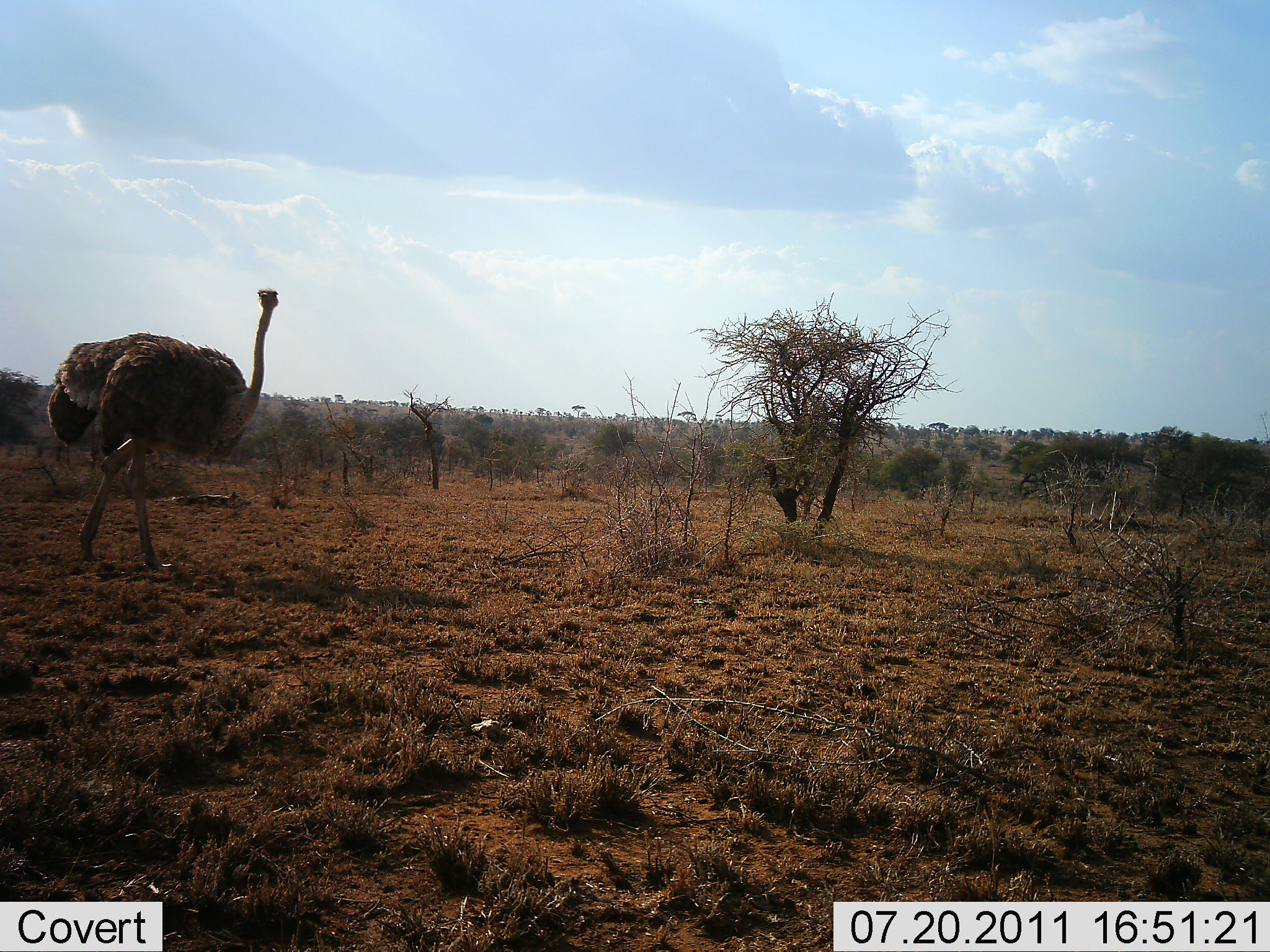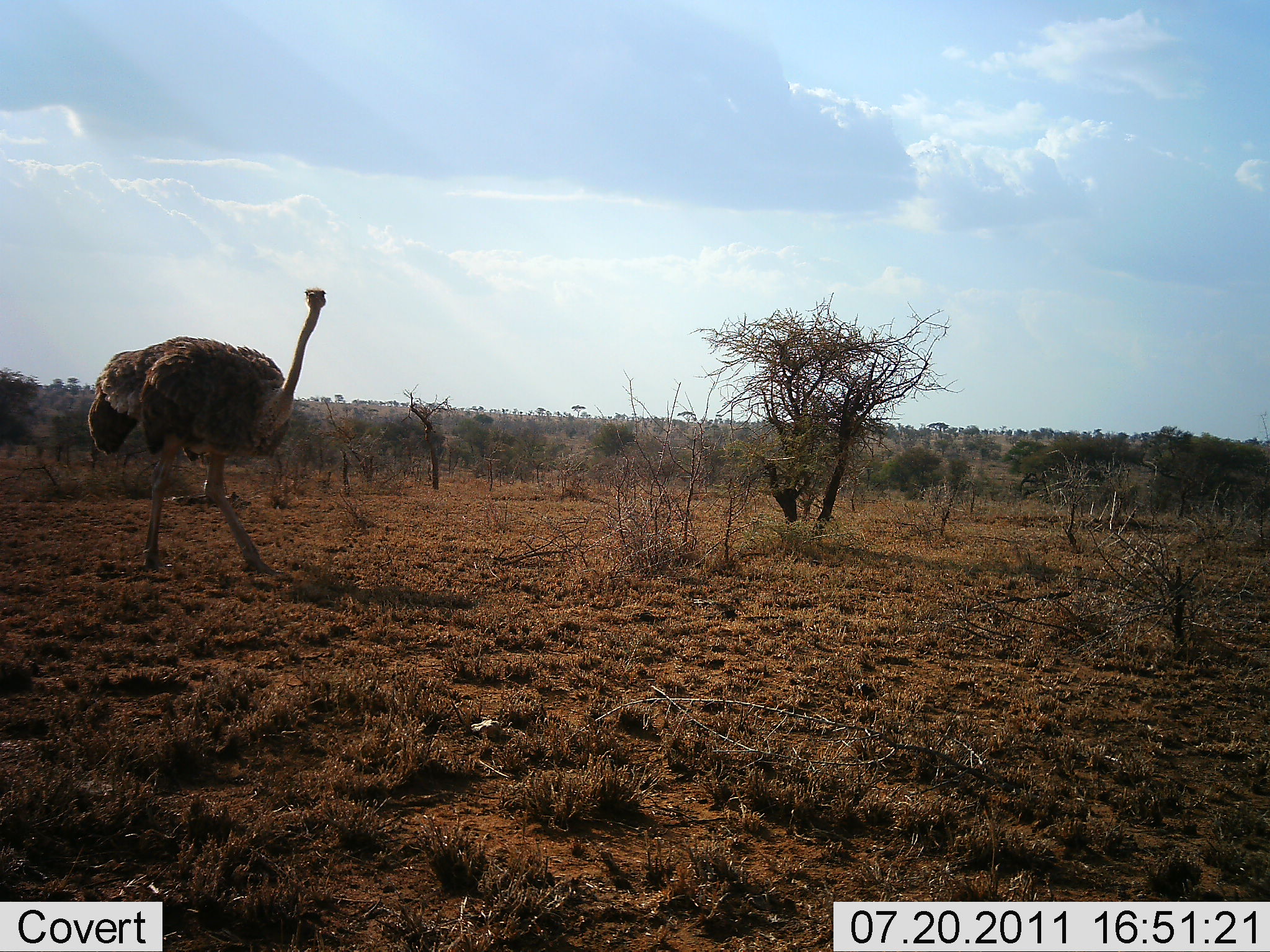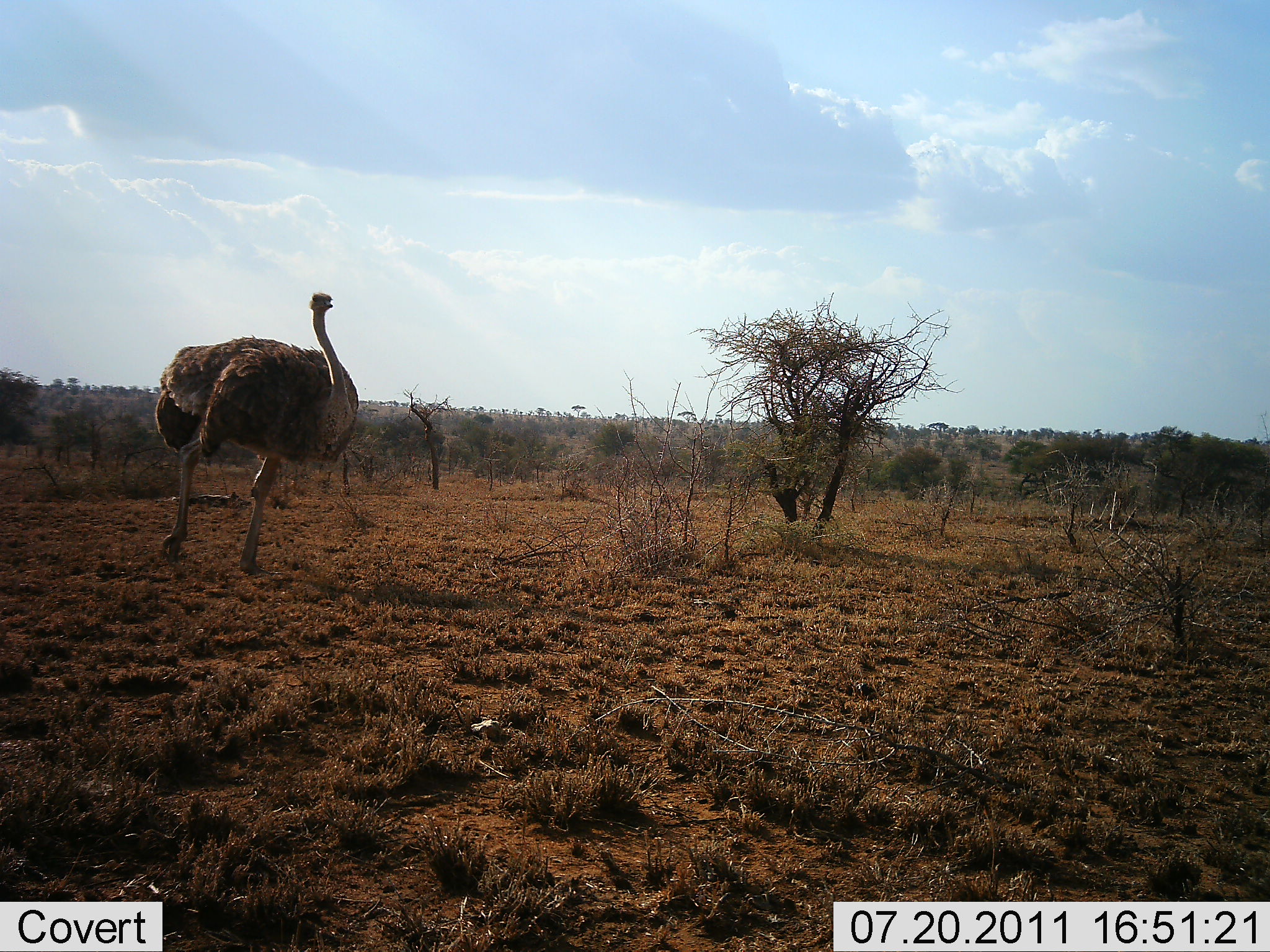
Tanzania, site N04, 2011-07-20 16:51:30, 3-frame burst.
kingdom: Animalia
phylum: Chordata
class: Aves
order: Struthioniformes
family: Struthionidae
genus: Struthio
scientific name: Struthio camelus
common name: ostrich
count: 1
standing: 0%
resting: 0%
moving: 100%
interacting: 0%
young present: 0%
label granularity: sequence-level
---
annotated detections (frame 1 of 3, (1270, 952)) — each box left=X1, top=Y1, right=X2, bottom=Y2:
animal: left=46, top=288, right=280, bottom=569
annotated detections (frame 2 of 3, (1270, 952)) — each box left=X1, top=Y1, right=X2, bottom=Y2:
animal: left=86, top=286, right=329, bottom=578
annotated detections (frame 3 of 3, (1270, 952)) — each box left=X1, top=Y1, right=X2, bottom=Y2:
animal: left=151, top=292, right=360, bottom=574